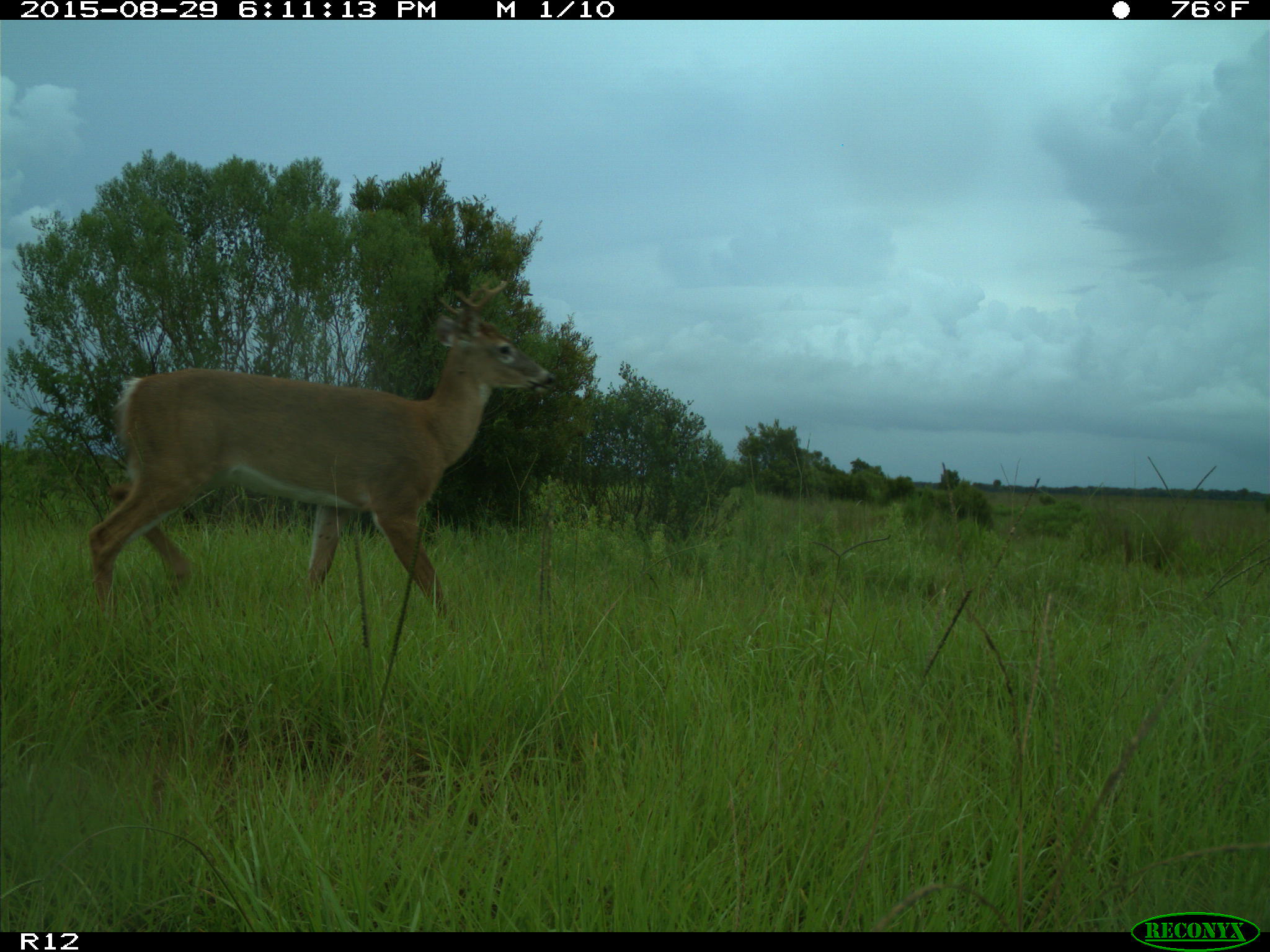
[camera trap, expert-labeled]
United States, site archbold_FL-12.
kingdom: Animalia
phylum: Chordata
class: Mammalia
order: Artiodactyla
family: Cervidae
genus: Odocoileus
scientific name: Odocoileus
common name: deer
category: unidentified deer